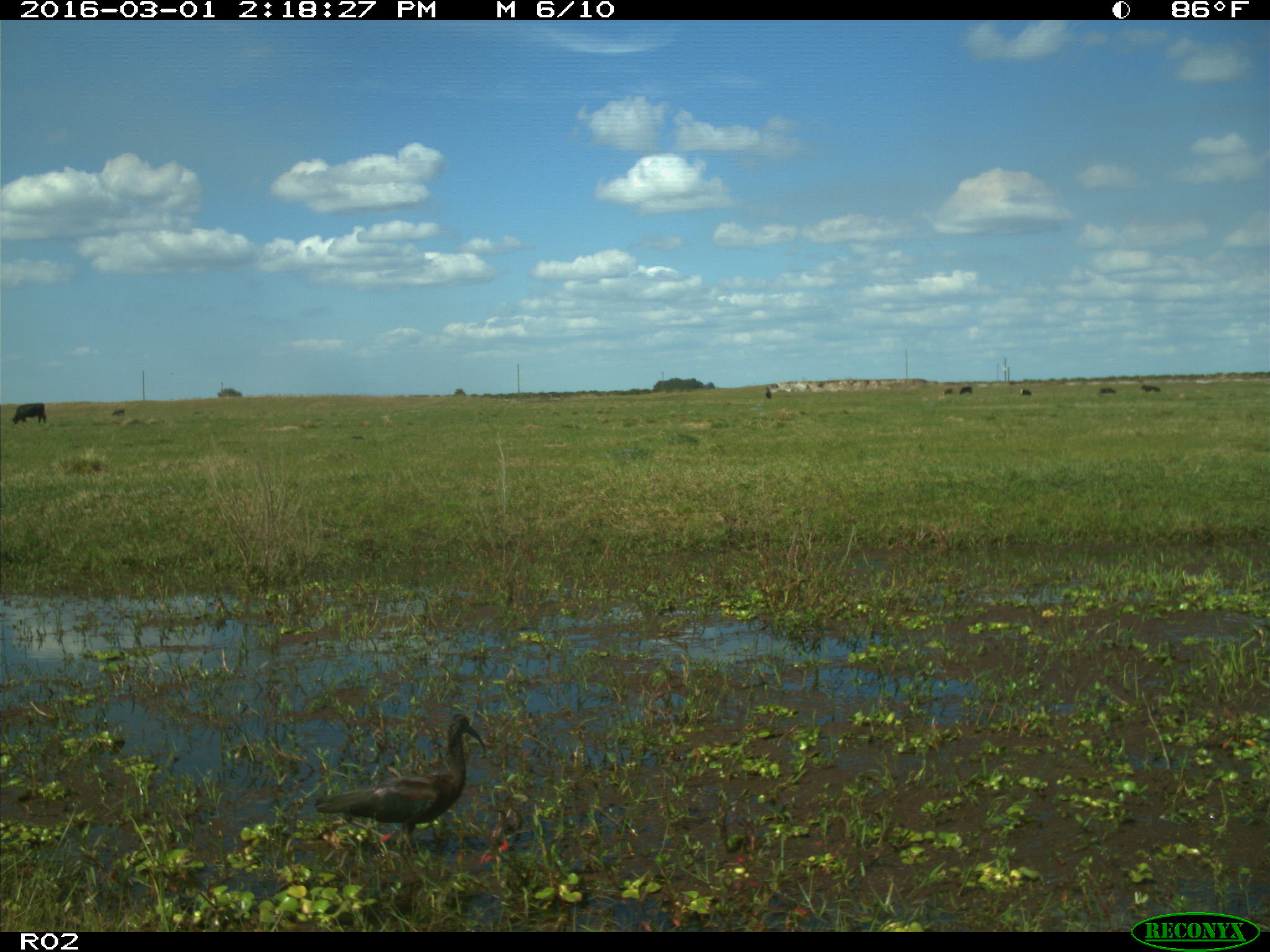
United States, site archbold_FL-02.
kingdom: Animalia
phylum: Chordata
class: Mammalia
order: Artiodactyla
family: Bovidae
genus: Bos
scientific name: Bos taurus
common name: domestic cow